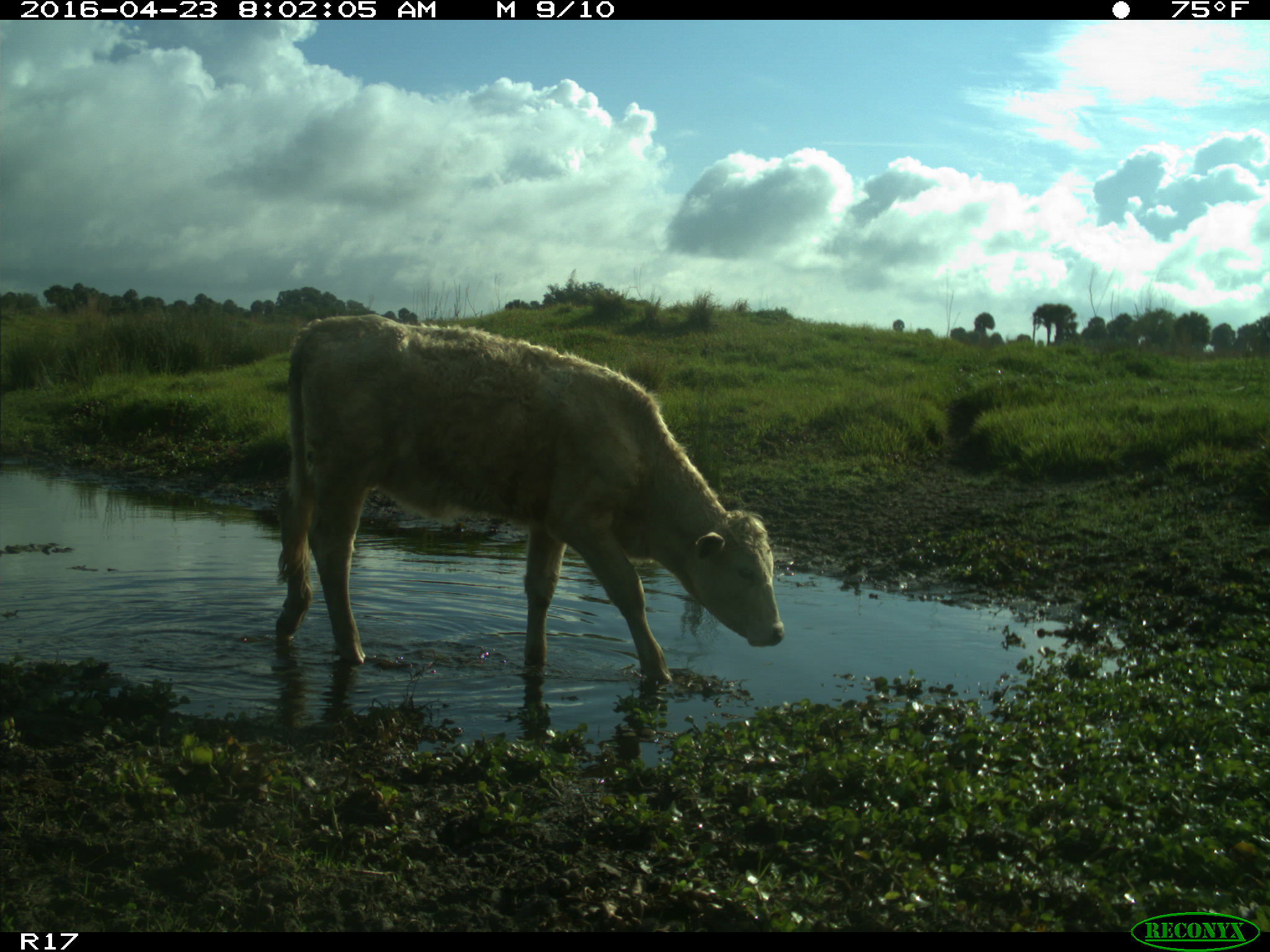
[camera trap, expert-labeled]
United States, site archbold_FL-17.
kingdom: Animalia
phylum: Chordata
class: Mammalia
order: Artiodactyla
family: Bovidae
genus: Bos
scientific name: Bos taurus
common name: domestic cow